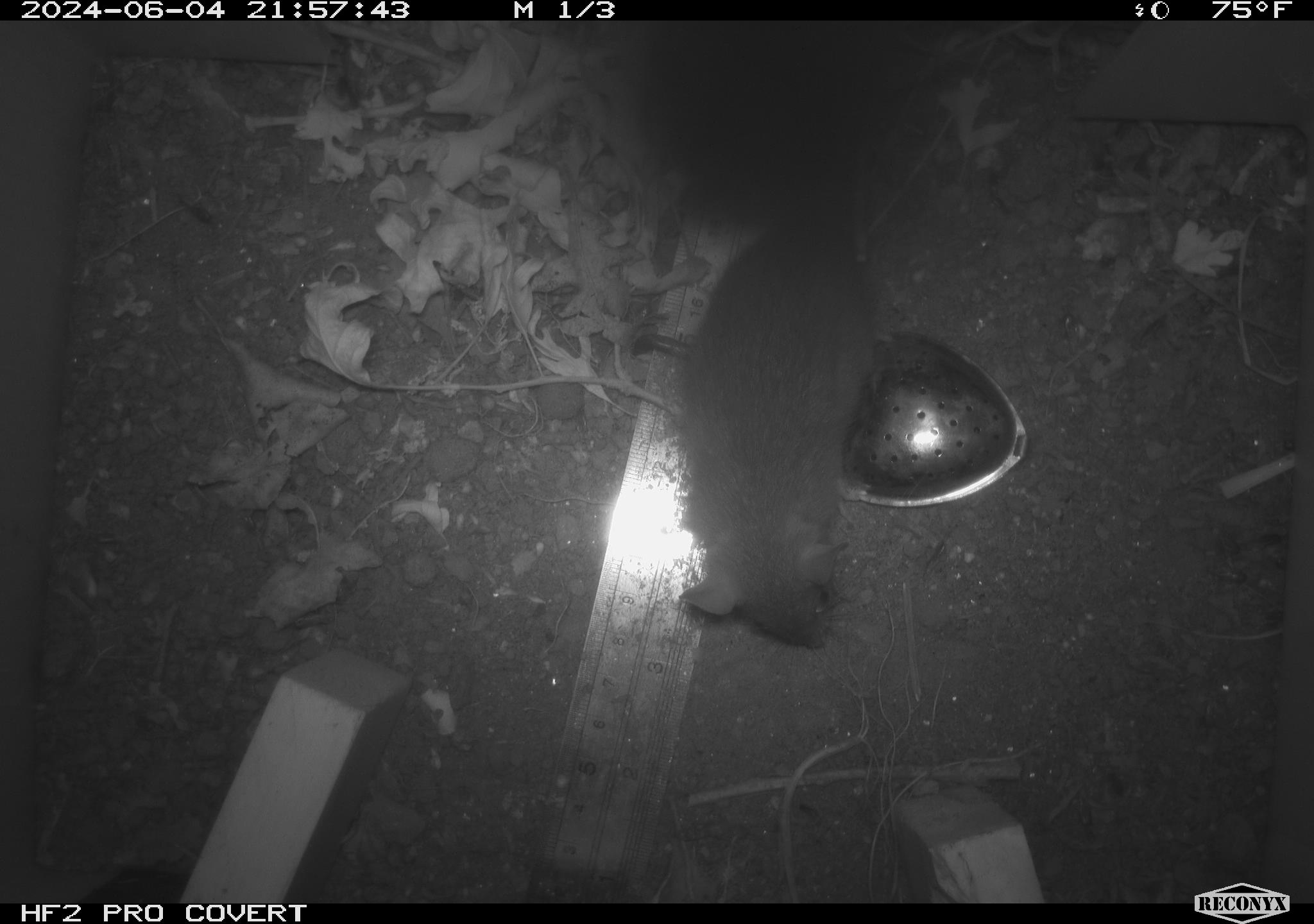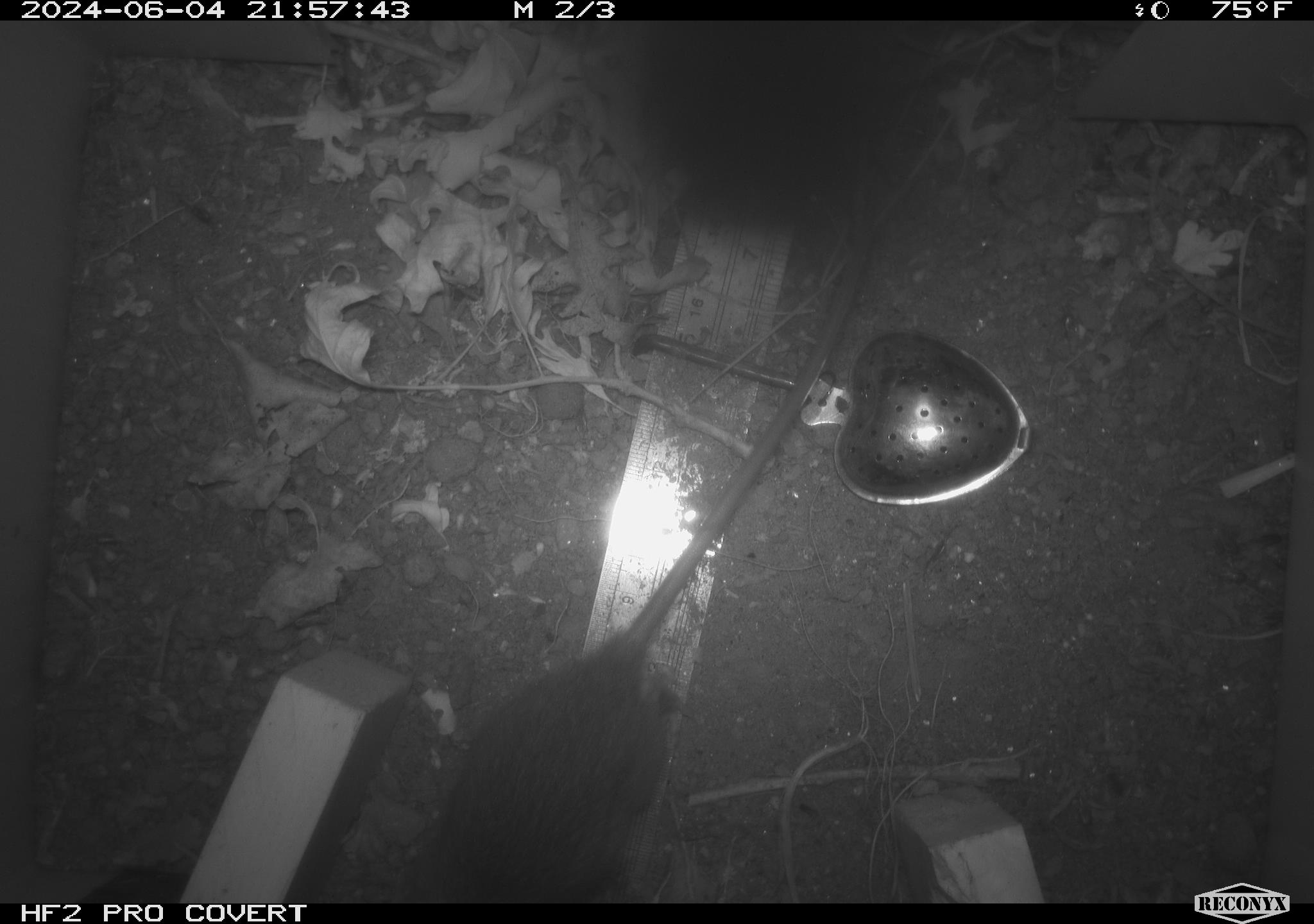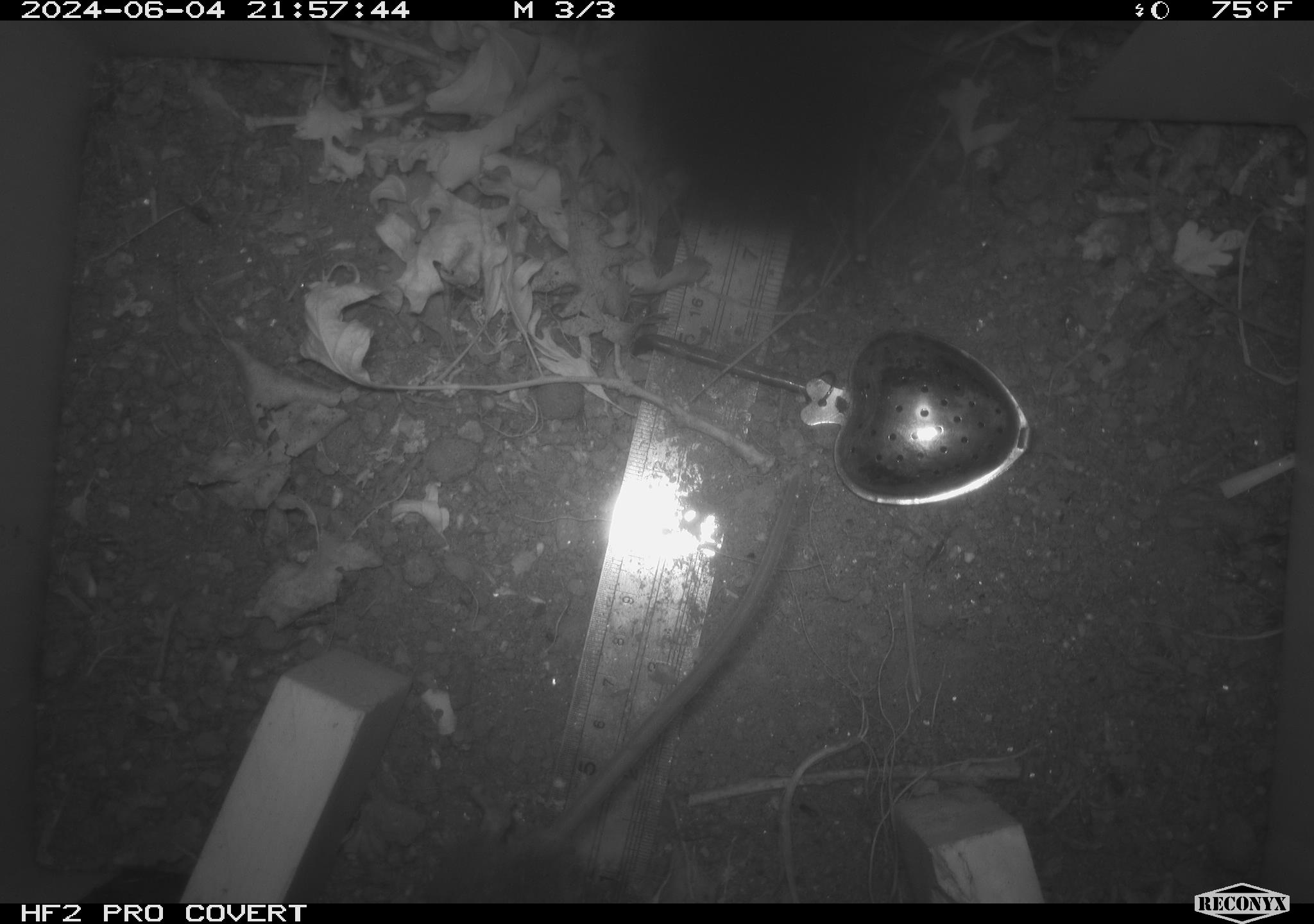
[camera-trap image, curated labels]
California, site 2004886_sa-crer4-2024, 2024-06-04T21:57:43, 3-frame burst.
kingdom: Animalia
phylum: Chordata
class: Mammalia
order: Rodentia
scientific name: Rodentia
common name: mouse species